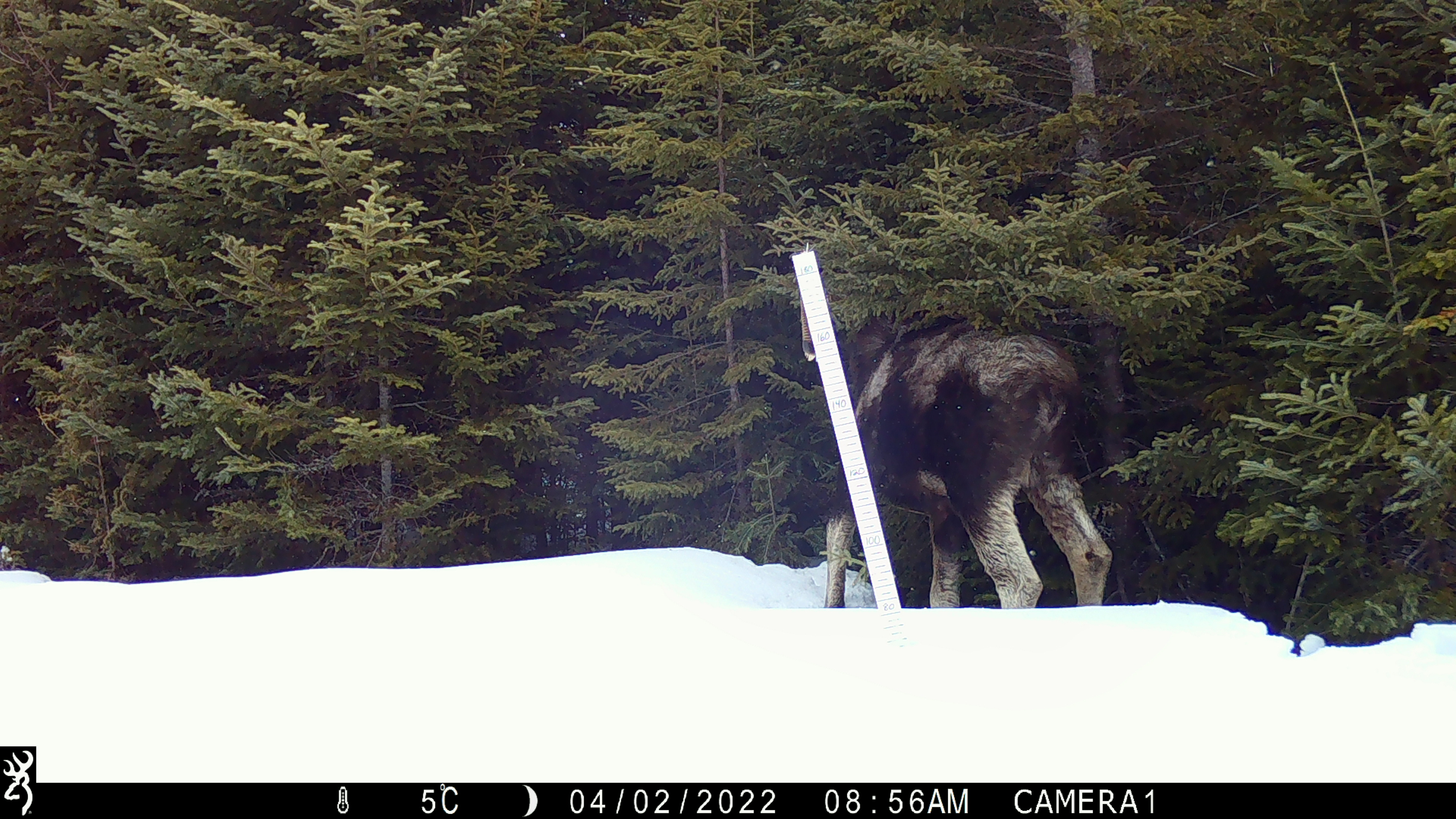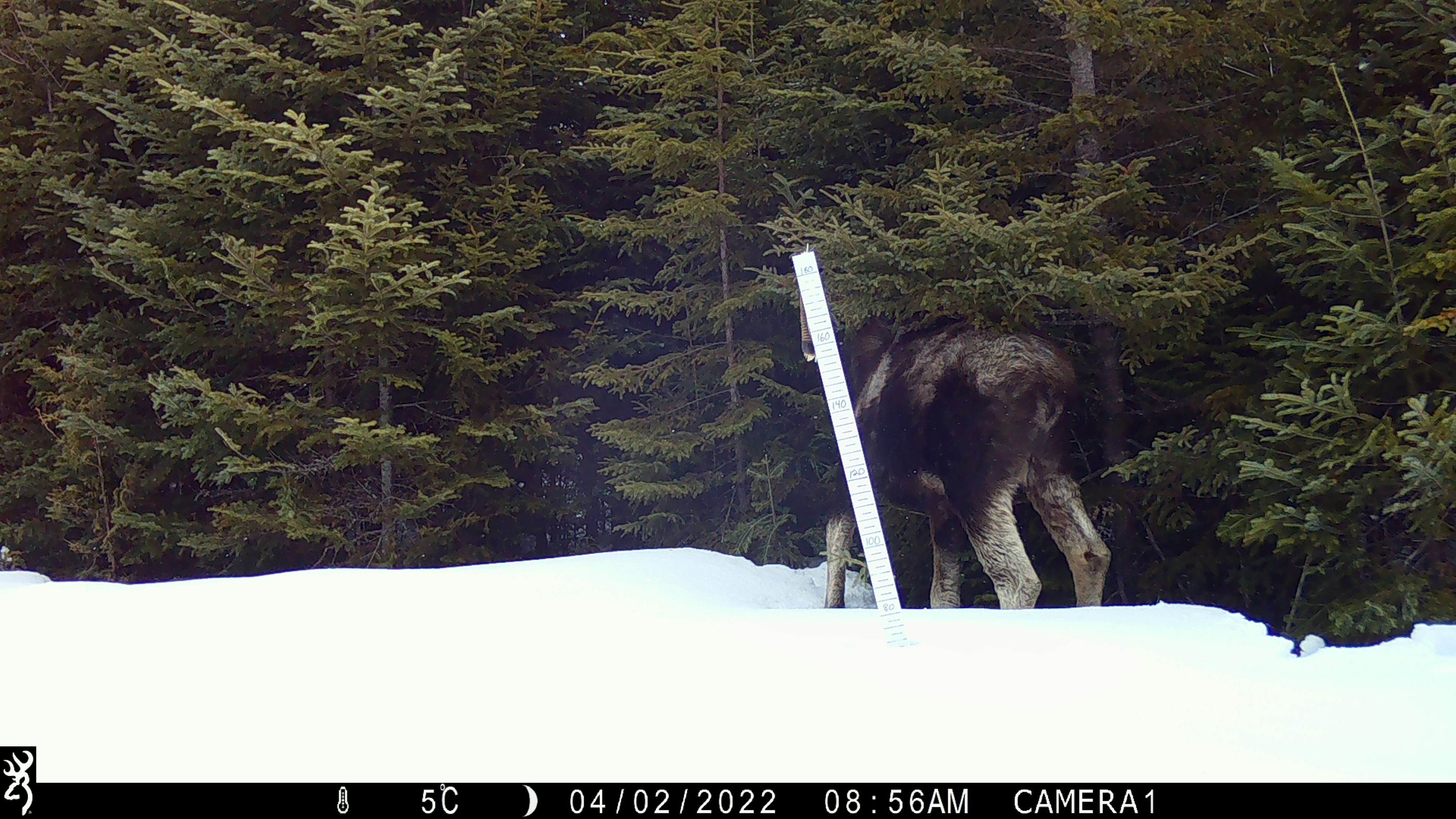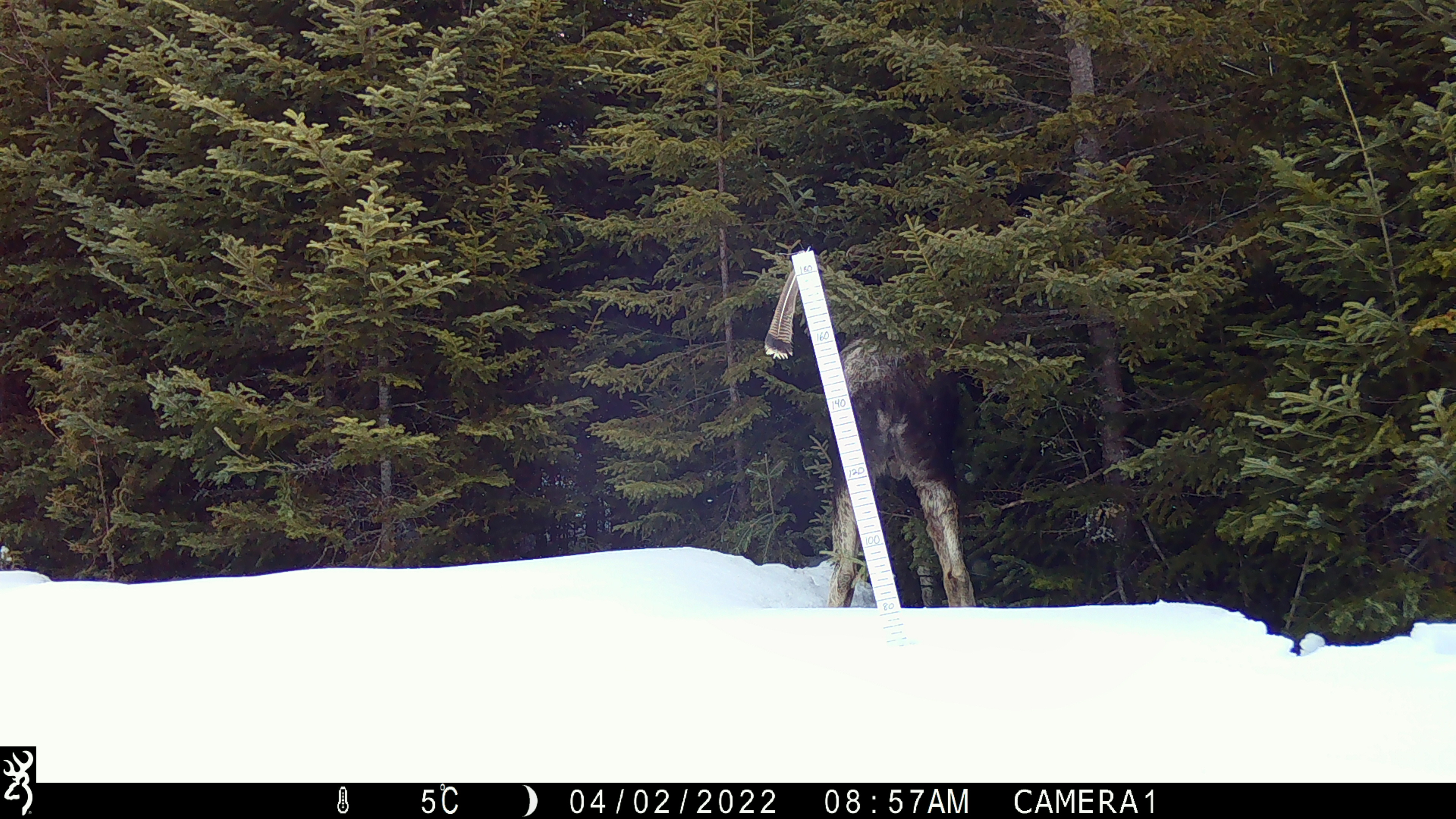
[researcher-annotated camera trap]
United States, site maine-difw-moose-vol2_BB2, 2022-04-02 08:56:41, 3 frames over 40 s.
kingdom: Animalia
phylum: Chordata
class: Mammalia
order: Artiodactyla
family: Cervidae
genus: Alces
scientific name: Alces alces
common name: moose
Moose (Alces alces).